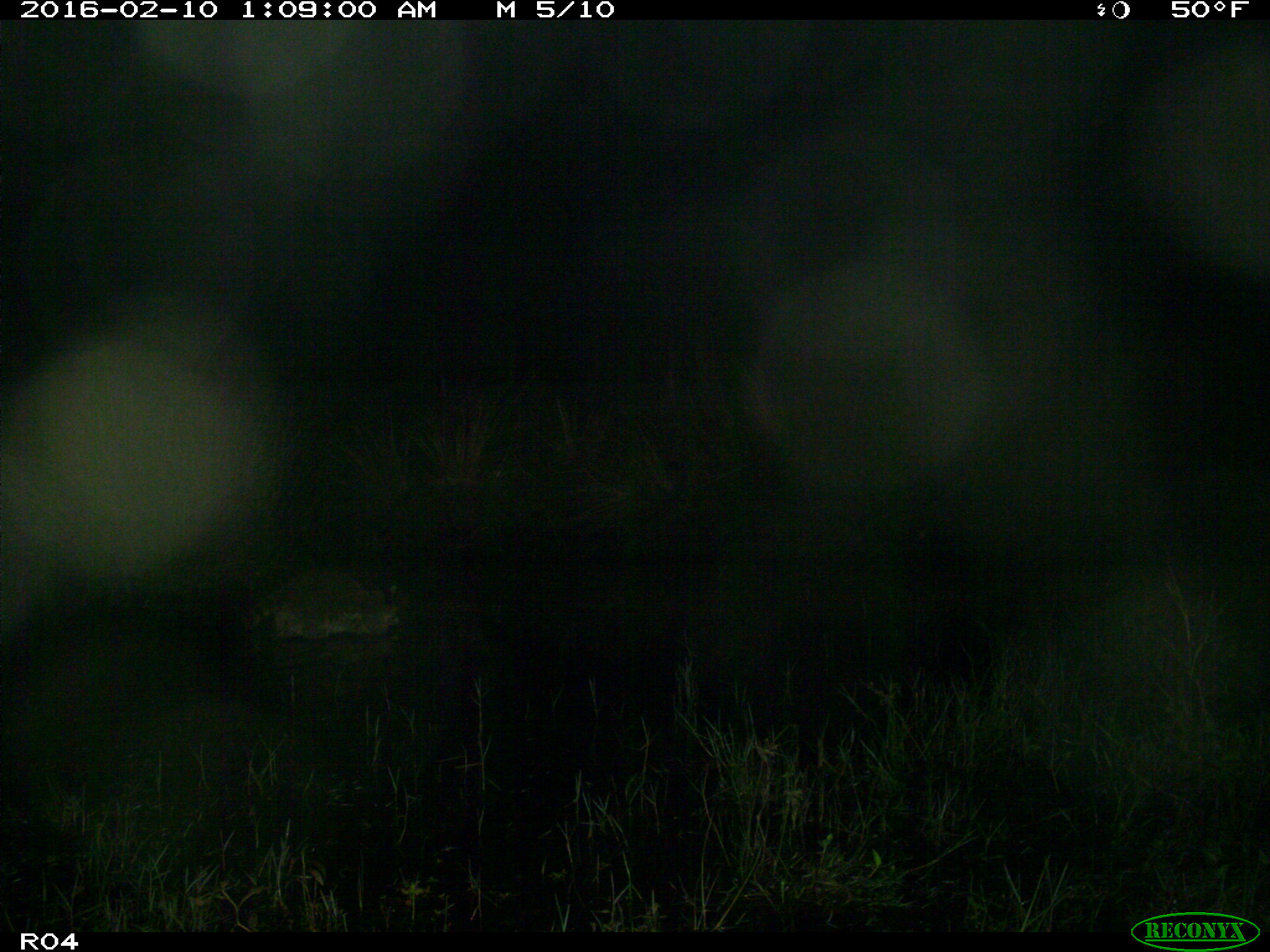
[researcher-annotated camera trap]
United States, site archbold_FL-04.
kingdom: Animalia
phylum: Chordata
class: Mammalia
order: Carnivora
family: Procyonidae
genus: Procyon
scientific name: Procyon lotor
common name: common raccoon